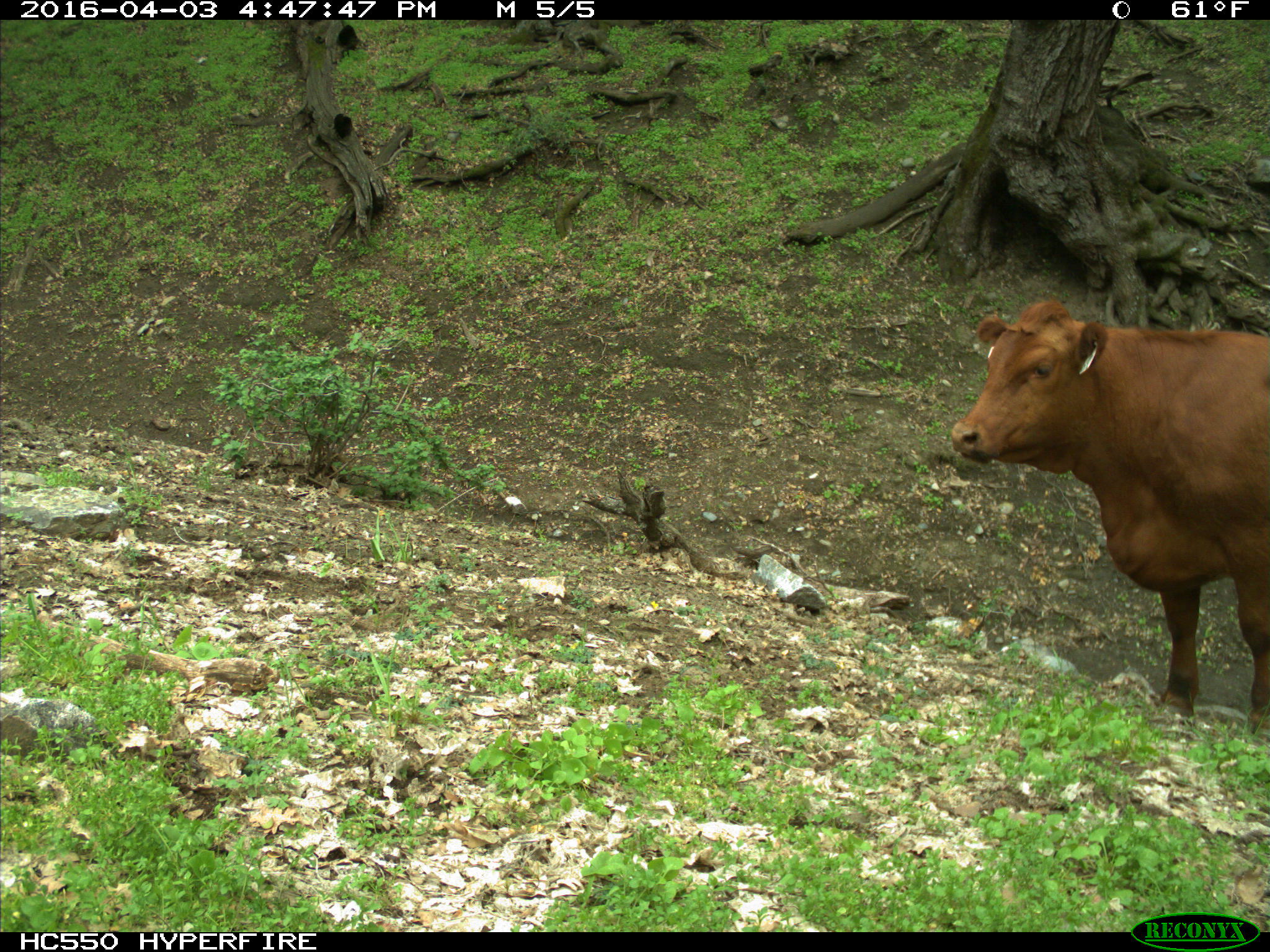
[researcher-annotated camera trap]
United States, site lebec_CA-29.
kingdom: Animalia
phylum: Chordata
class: Mammalia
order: Artiodactyla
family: Bovidae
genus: Bos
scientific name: Bos taurus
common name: domestic cow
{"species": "Bos taurus (domestic cow)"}